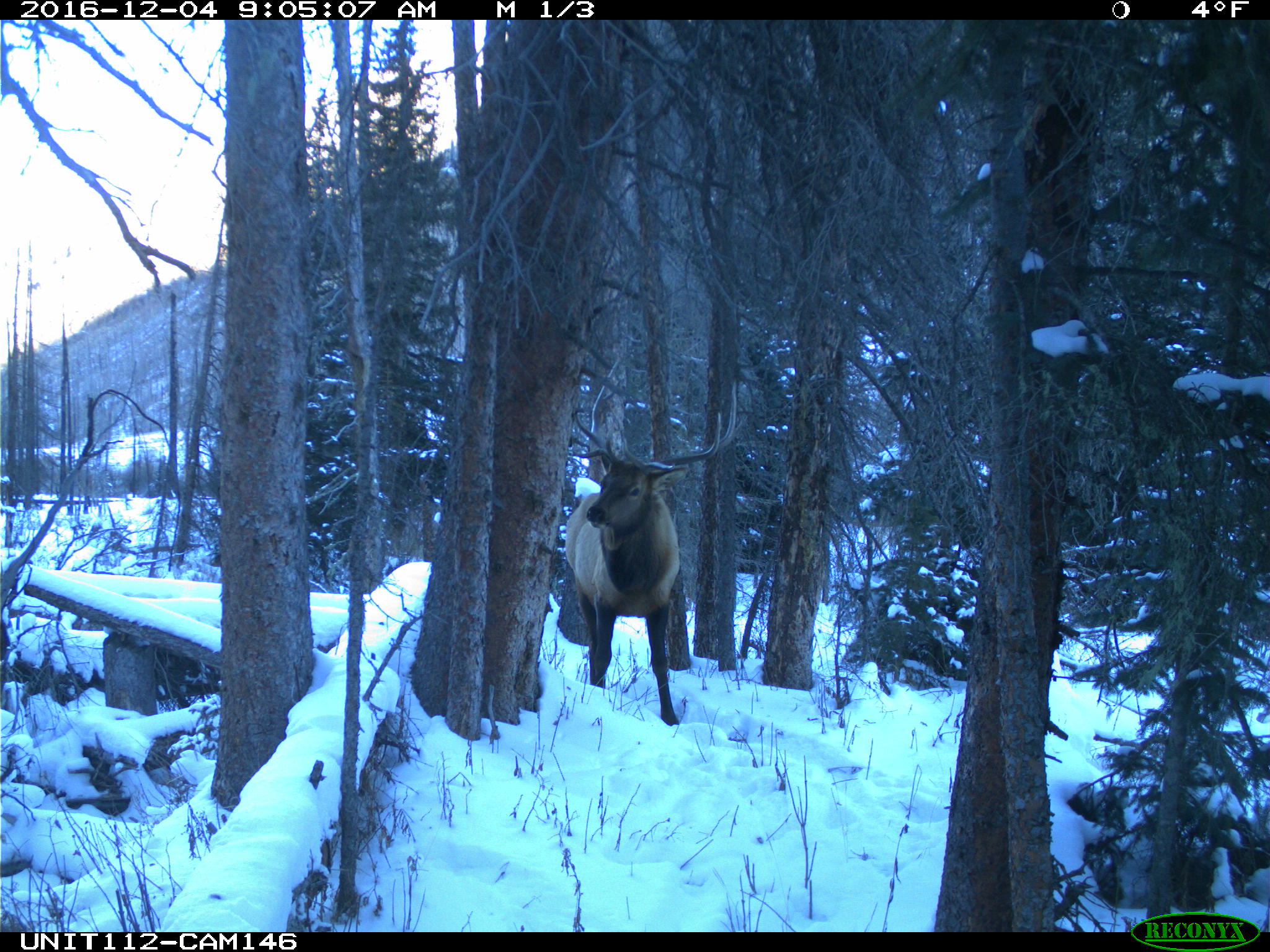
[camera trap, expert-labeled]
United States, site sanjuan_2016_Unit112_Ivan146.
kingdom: Animalia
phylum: Chordata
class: Mammalia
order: Artiodactyla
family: Cervidae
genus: Cervus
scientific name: Cervus elaphus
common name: red deer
Cervus elaphus (red deer).